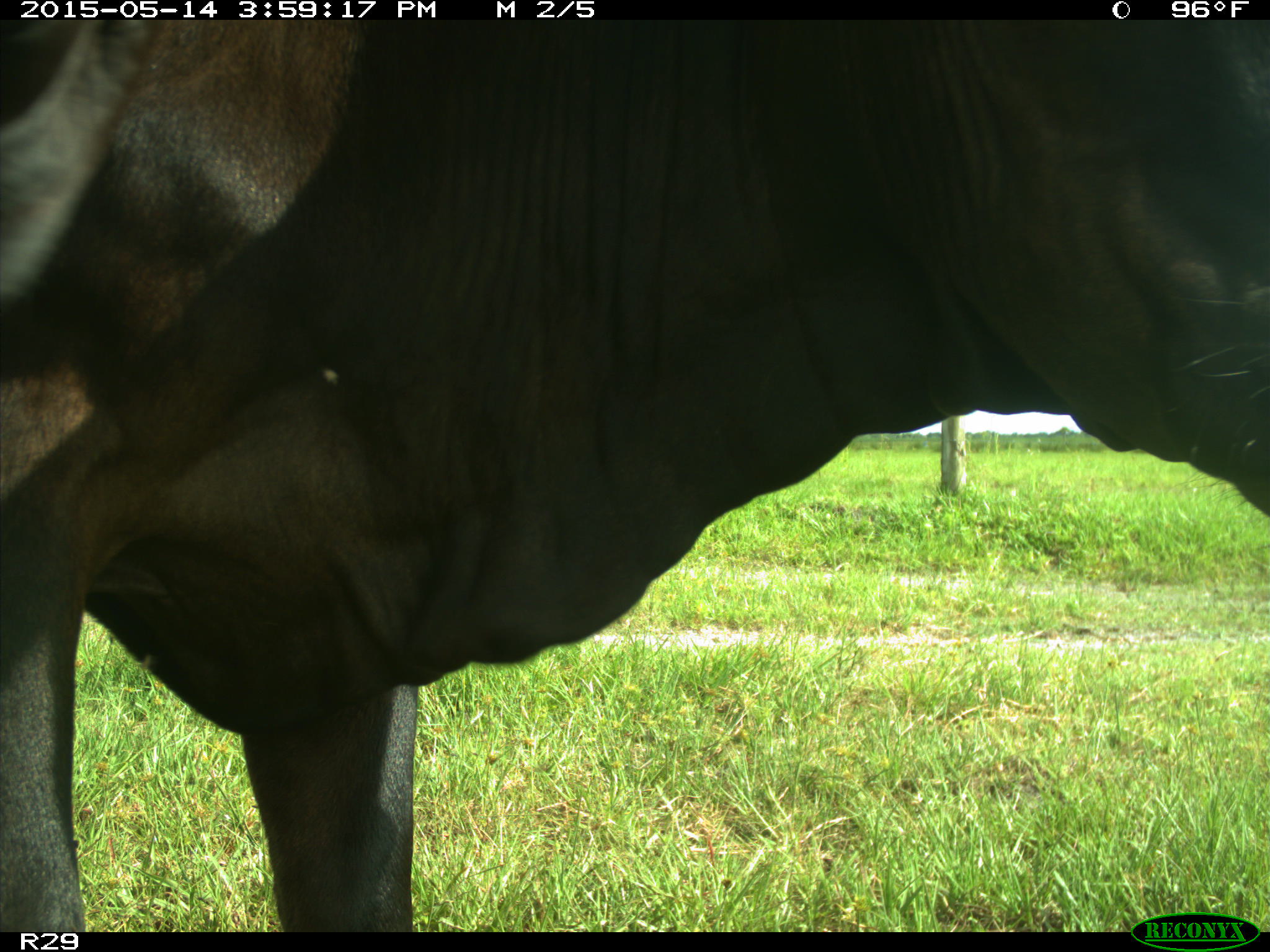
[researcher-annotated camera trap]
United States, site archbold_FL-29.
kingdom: Animalia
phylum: Chordata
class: Mammalia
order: Artiodactyla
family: Bovidae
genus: Bos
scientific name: Bos taurus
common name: domestic cow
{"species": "Bos taurus (domestic cow)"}